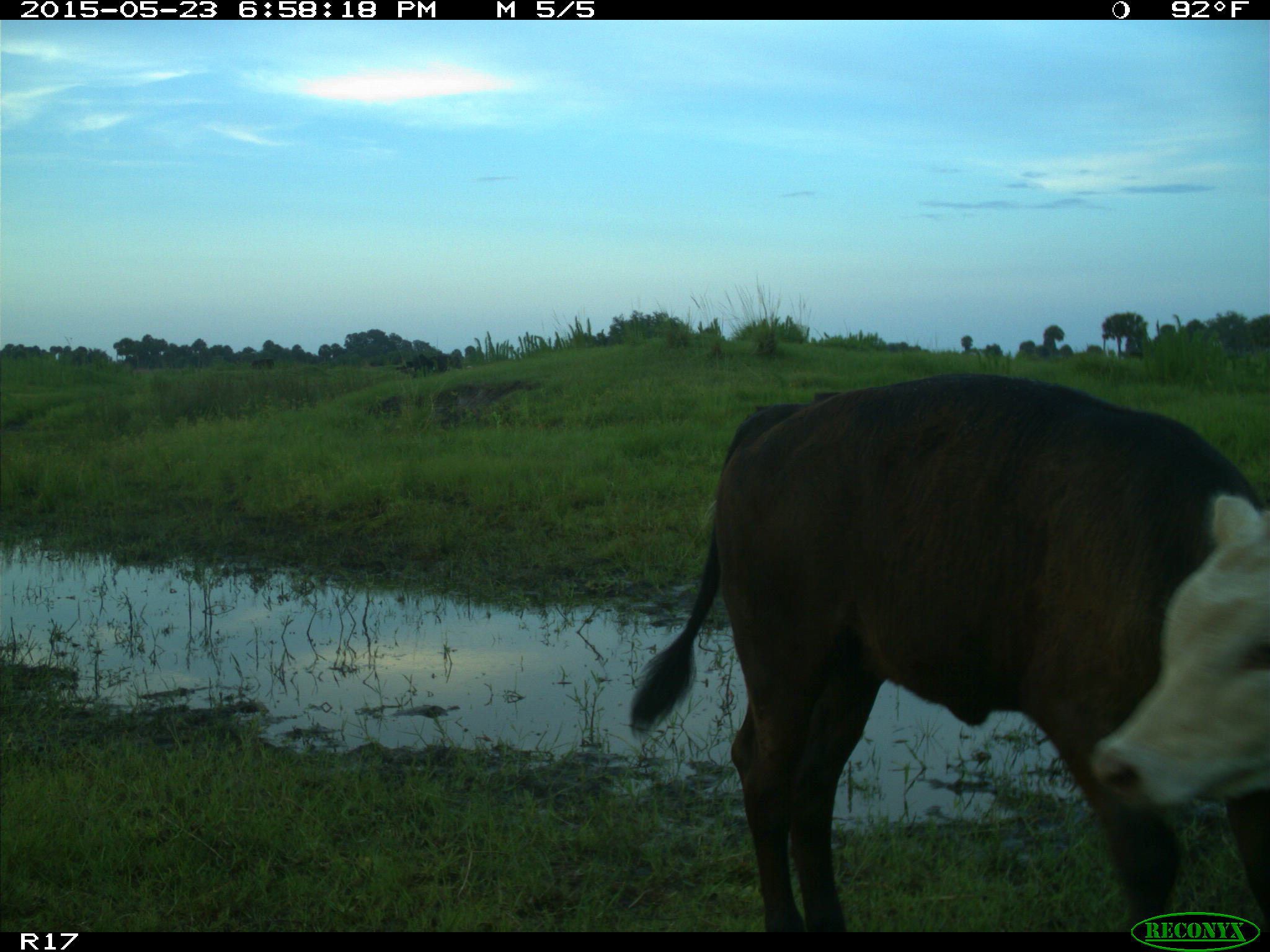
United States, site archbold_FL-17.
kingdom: Animalia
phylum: Chordata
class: Mammalia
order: Artiodactyla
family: Bovidae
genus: Bos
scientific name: Bos taurus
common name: domestic cow